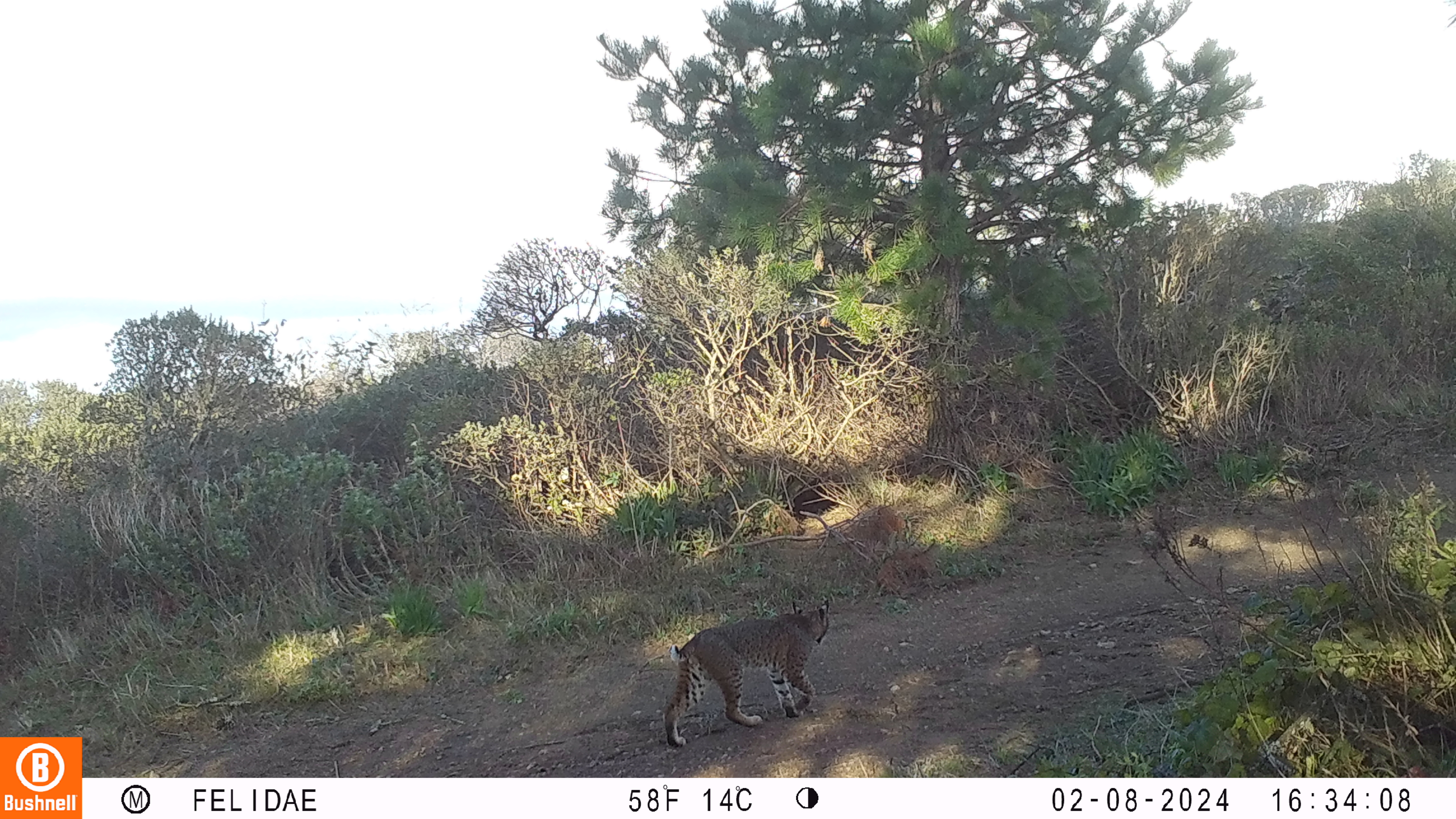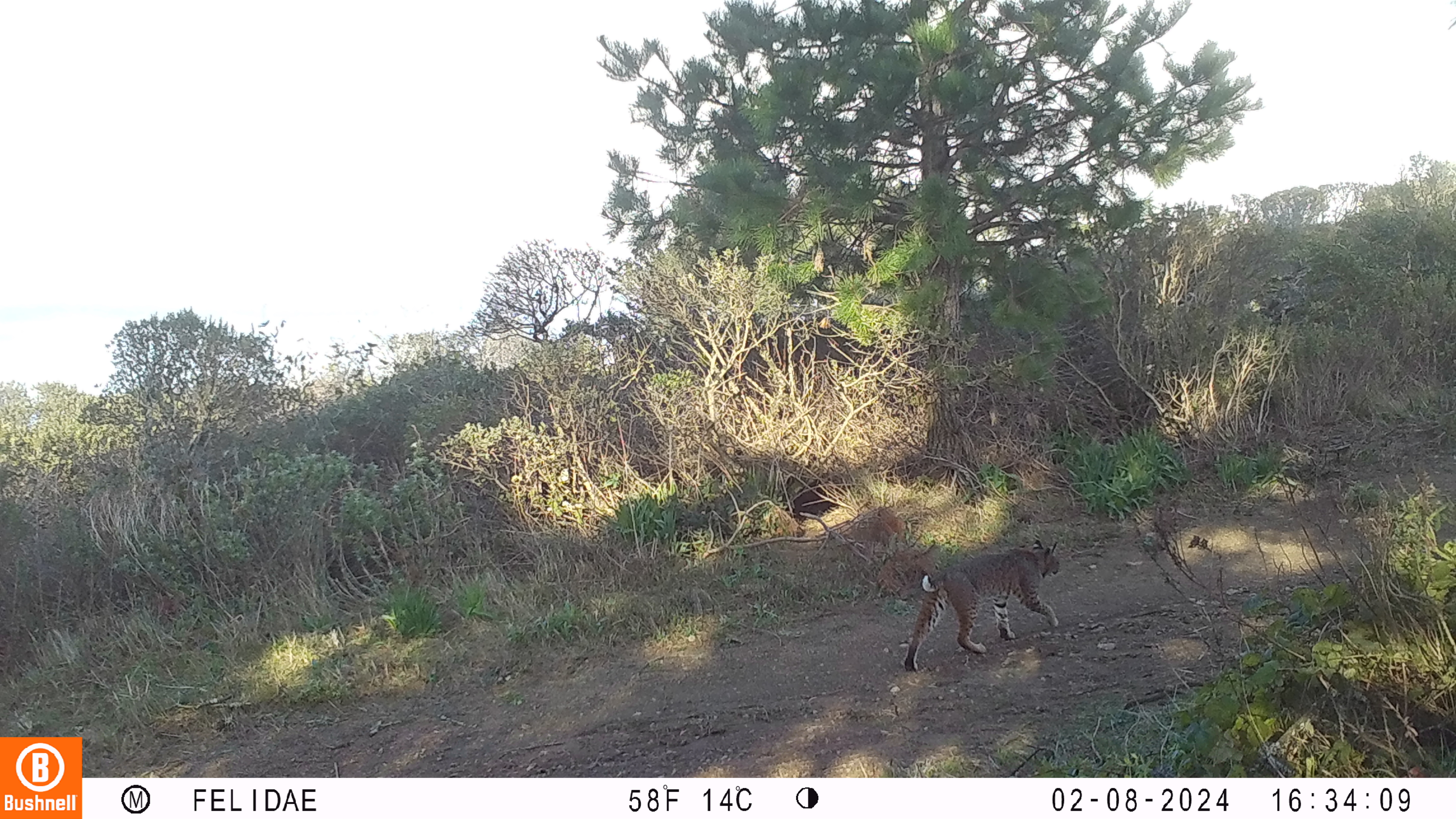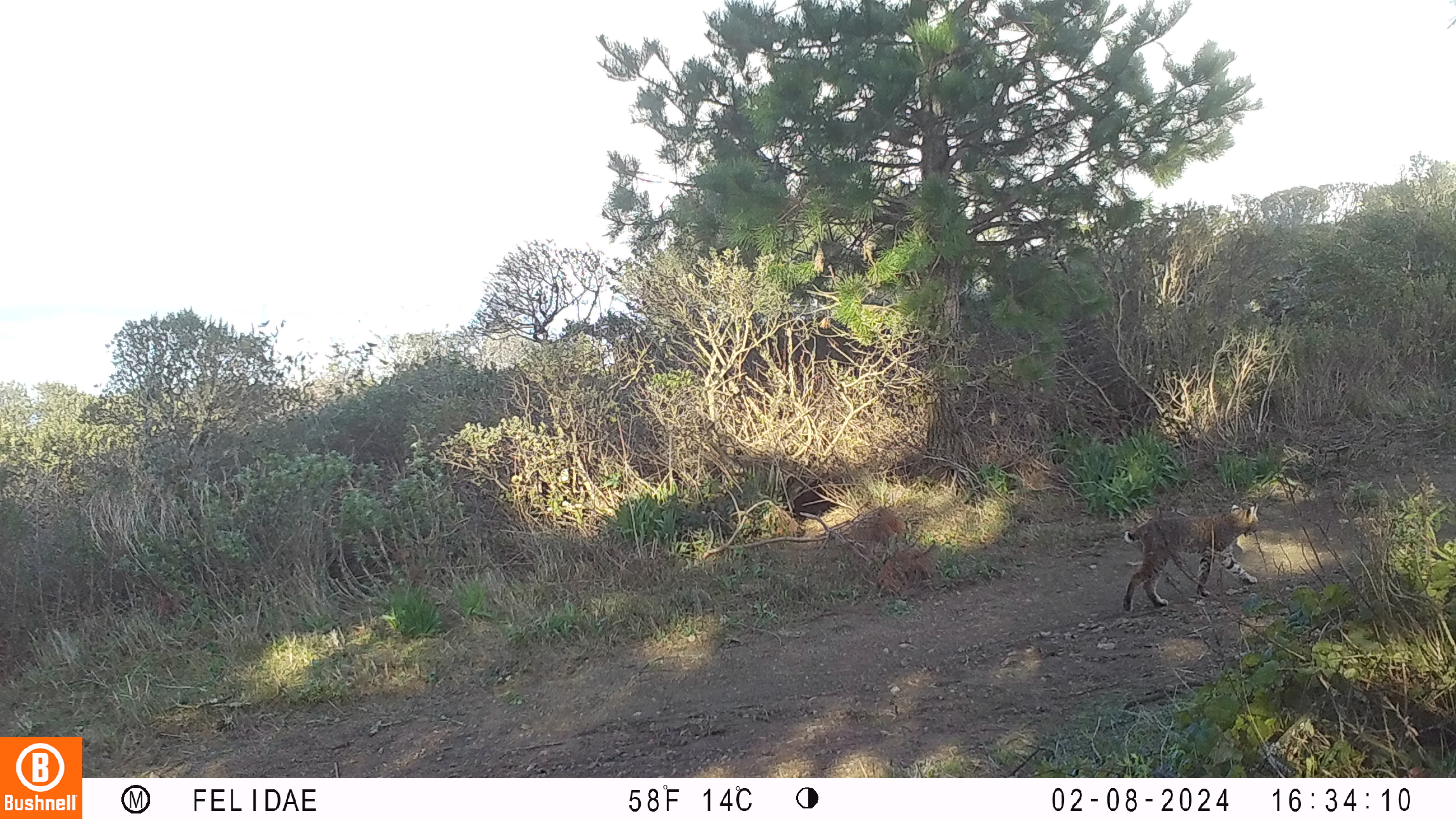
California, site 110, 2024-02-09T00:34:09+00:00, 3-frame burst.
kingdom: Animalia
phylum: Chordata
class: Mammalia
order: Carnivora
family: Felidae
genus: Lynx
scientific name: Lynx rufus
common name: bobcat